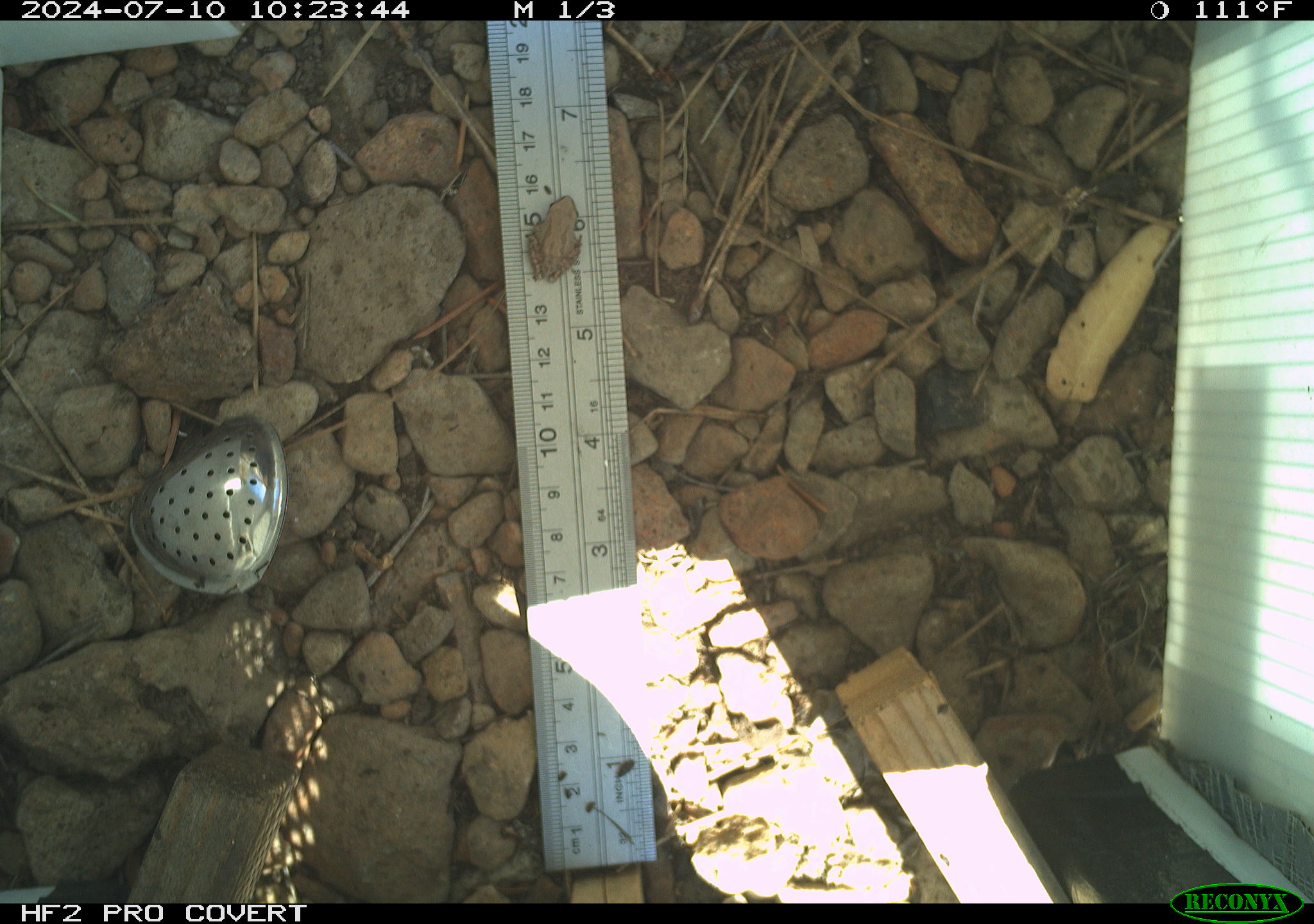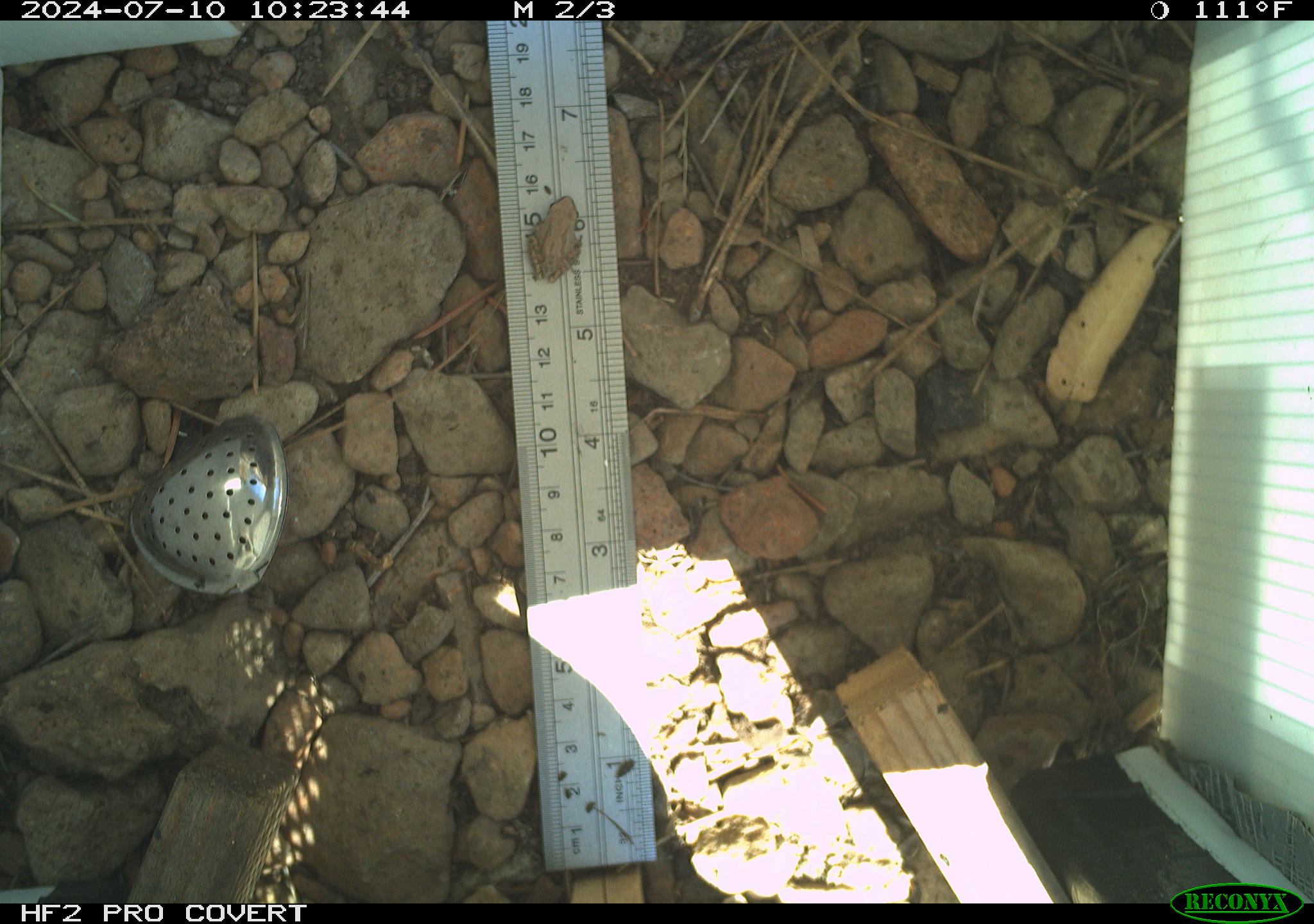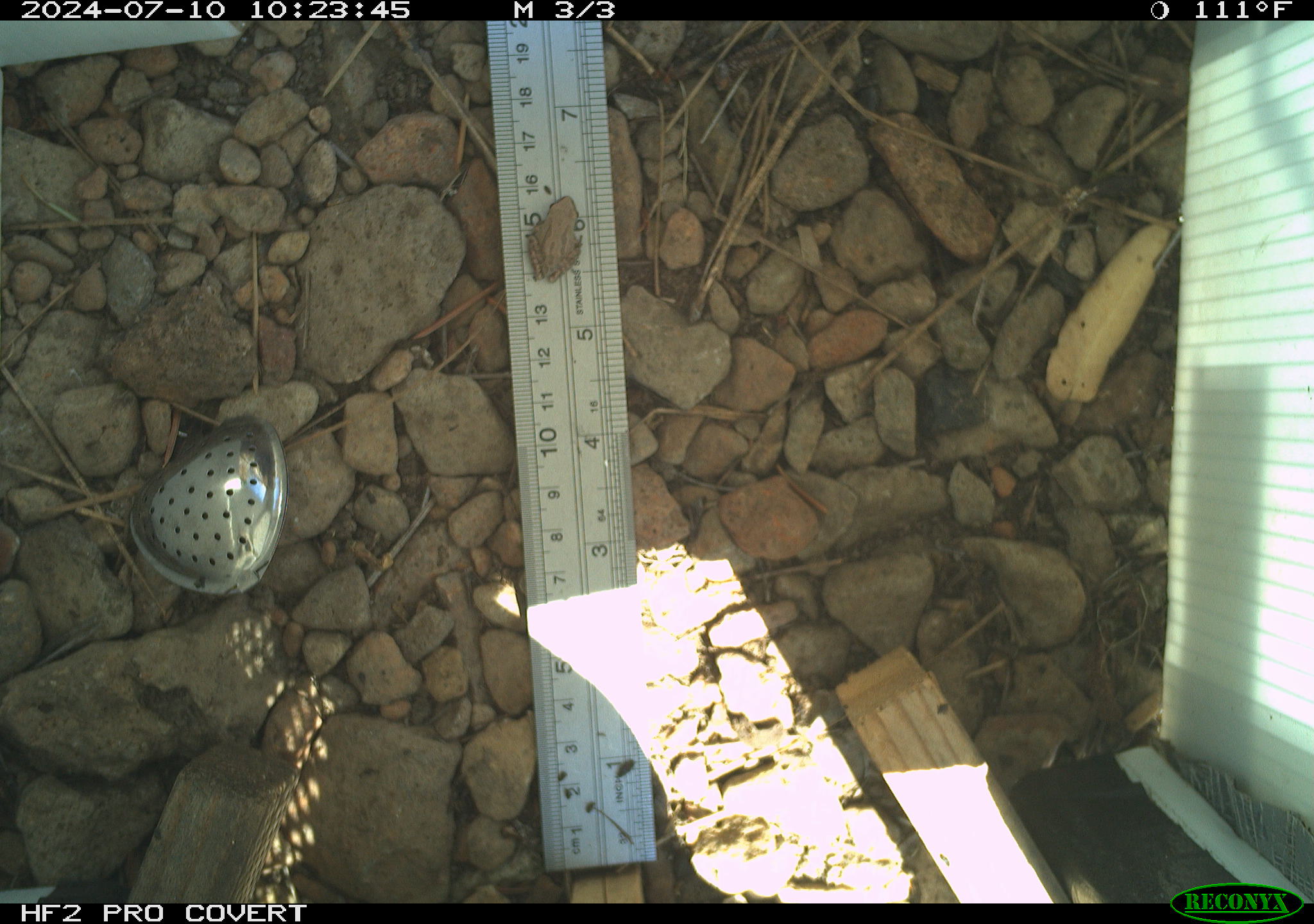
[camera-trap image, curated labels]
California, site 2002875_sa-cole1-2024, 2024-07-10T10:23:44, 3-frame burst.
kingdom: Animalia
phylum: Chordata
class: Amphibia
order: Anura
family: Hylidae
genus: Pseudacris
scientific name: Pseudacris regilla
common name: sierran treefrog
Sierran treefrog (Pseudacris regilla).